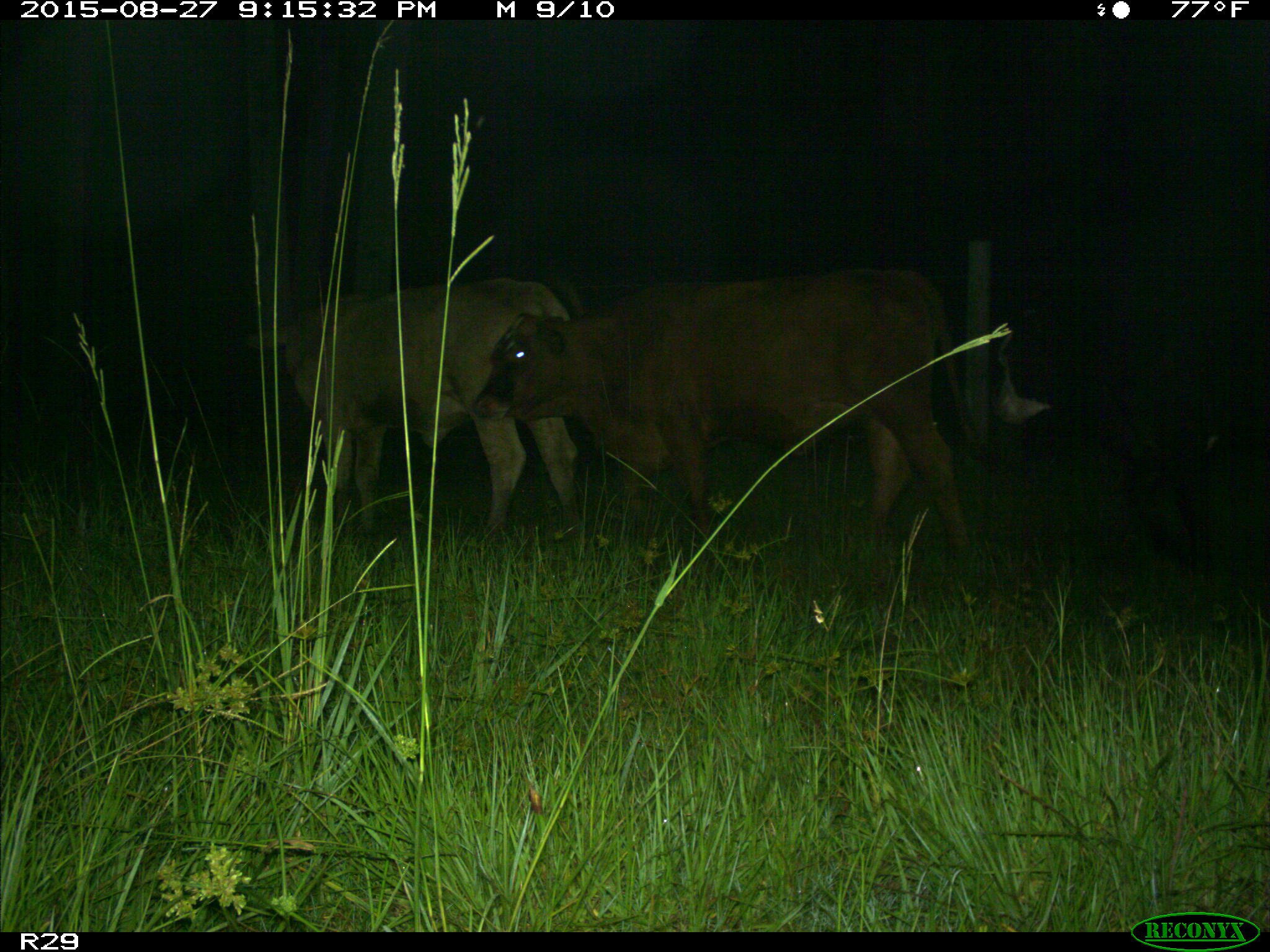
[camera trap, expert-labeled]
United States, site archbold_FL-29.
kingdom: Animalia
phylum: Chordata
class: Mammalia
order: Artiodactyla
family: Bovidae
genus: Bos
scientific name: Bos taurus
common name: domestic cow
Bos taurus (domestic cow).